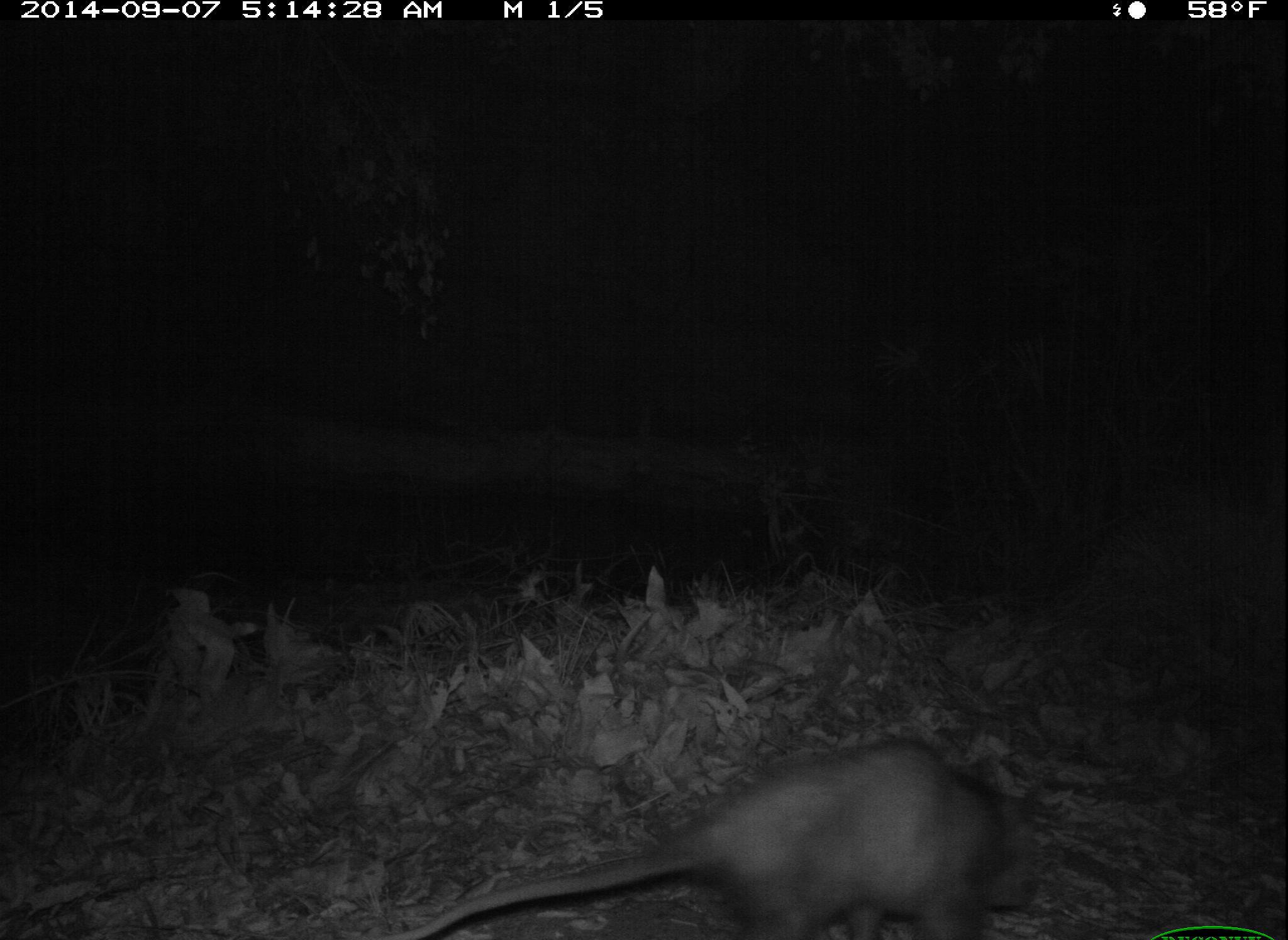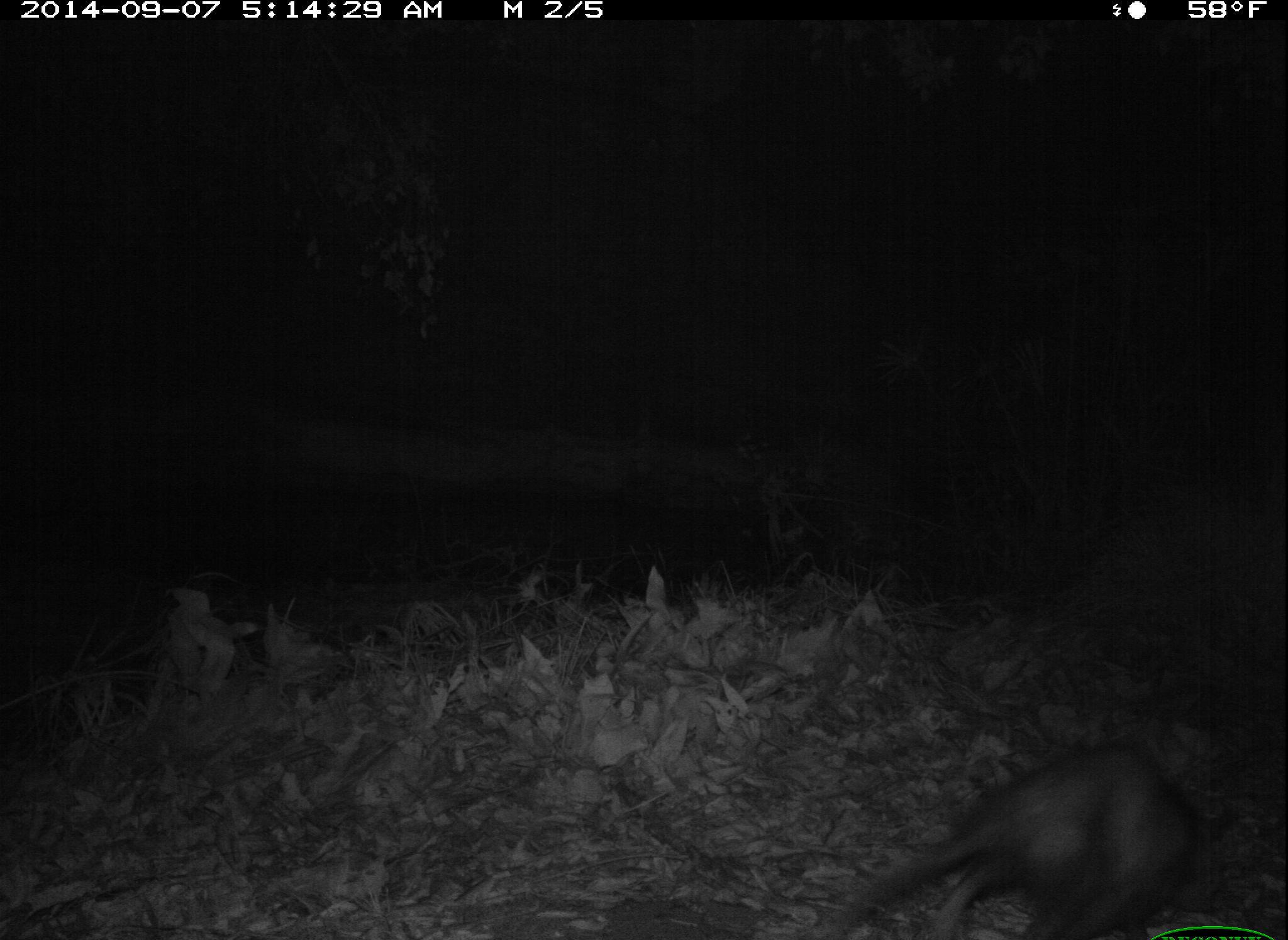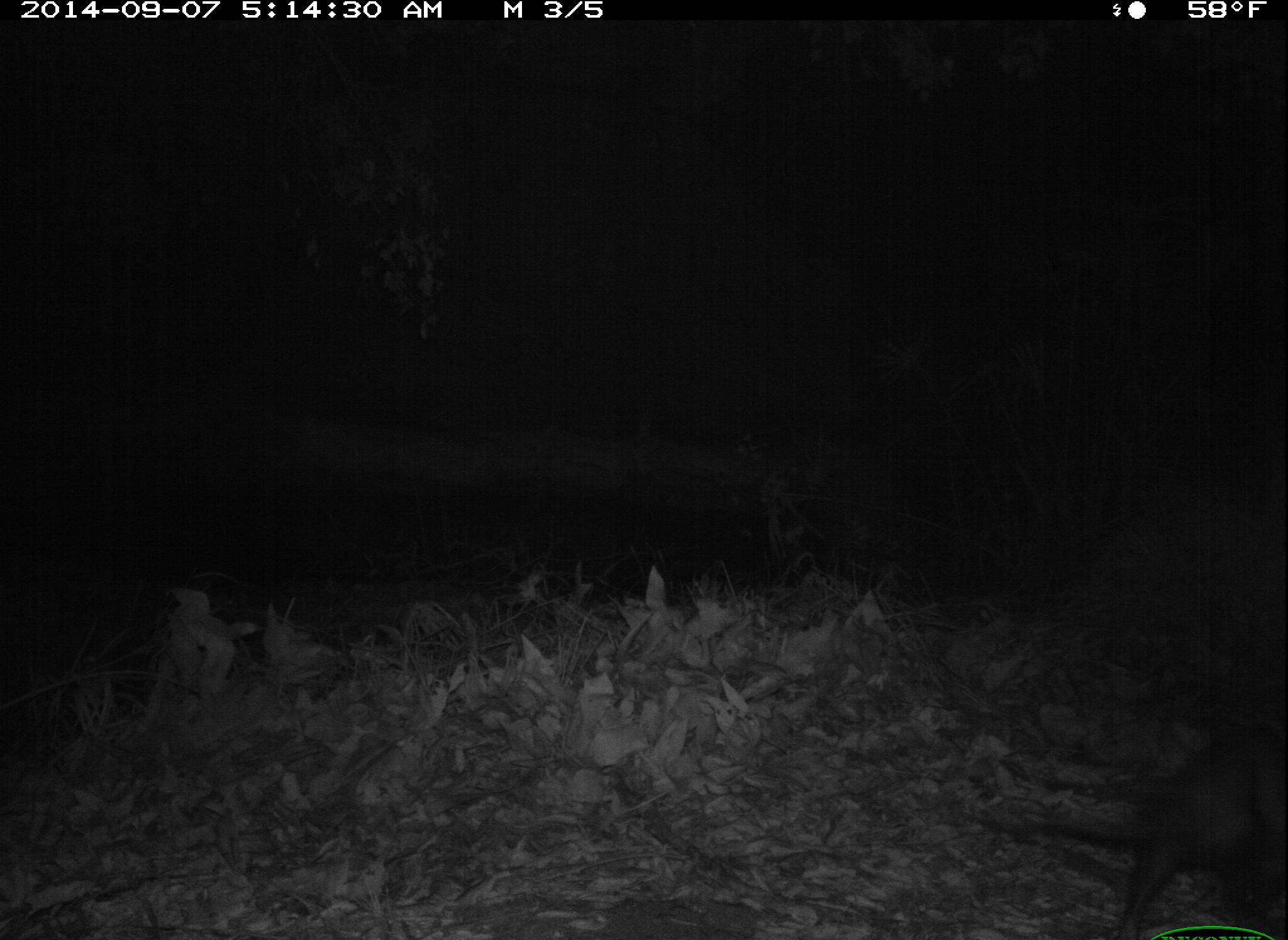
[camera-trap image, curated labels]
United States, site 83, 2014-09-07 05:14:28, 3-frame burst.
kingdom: Animalia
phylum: Chordata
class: Mammalia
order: Didelphimorphia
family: Didelphidae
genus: Didelphis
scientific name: Didelphis virginiana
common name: virginia opossum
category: opossum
Opossum (virginia opossum) (Didelphis virginiana).